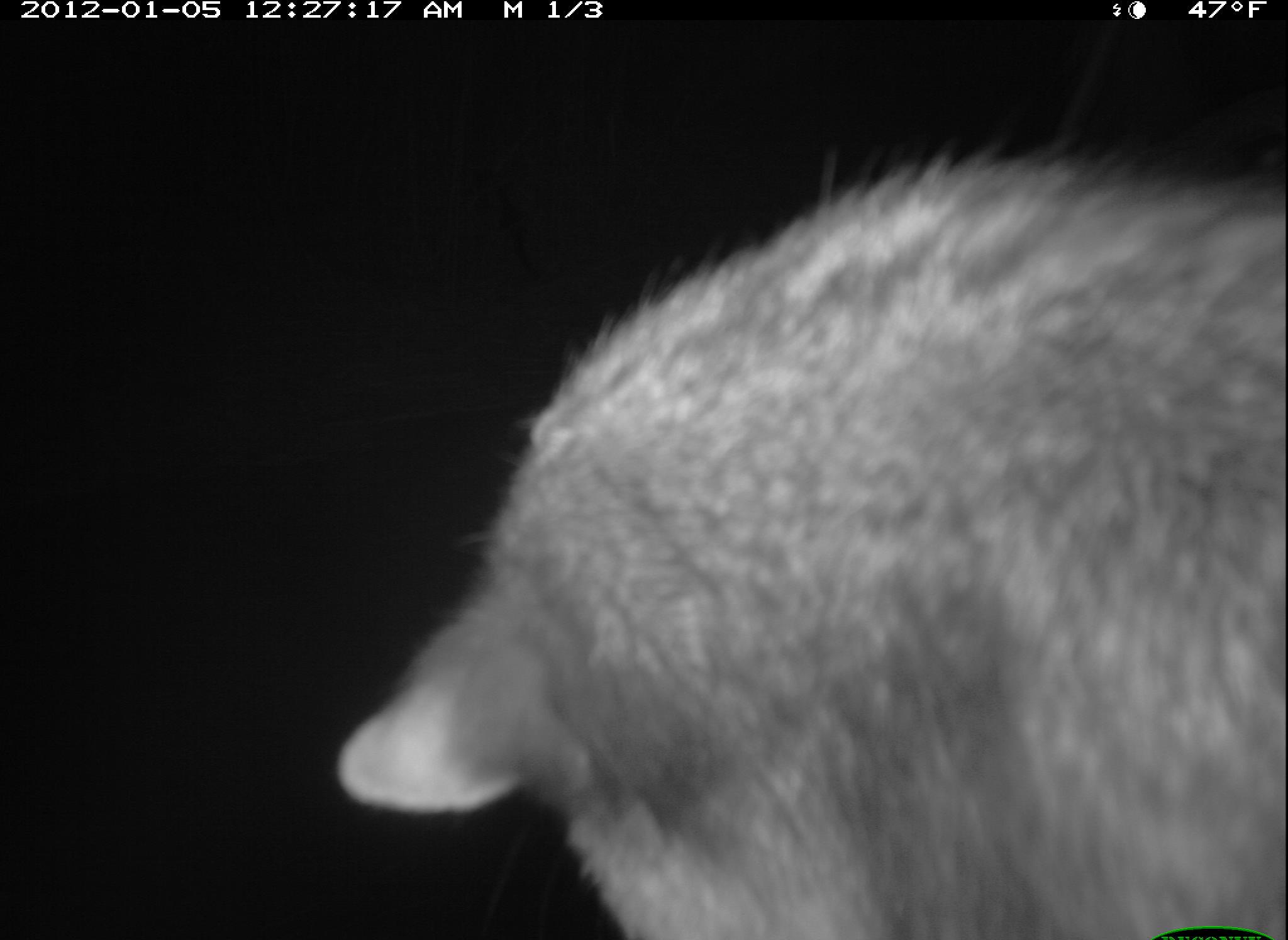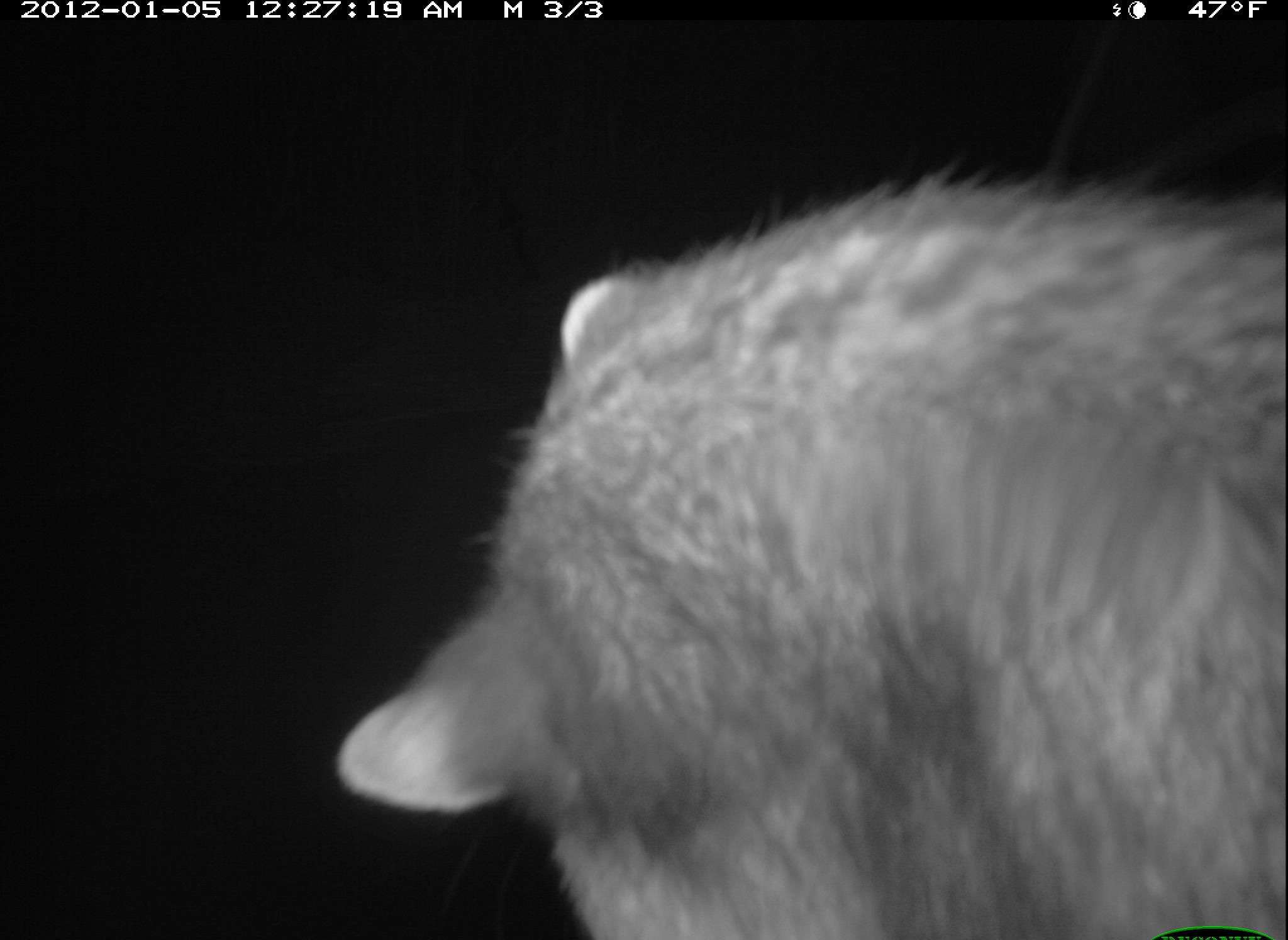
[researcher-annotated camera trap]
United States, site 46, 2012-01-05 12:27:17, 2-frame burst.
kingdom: Animalia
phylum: Chordata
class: Mammalia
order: Carnivora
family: Procyonidae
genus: Procyon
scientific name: Procyon lotor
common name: raccoon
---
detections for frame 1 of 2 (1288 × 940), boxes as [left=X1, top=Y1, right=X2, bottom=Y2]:
raccoon: [left=340, top=119, right=1288, bottom=940]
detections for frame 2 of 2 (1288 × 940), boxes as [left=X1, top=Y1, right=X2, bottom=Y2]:
raccoon: [left=333, top=153, right=1285, bottom=940]